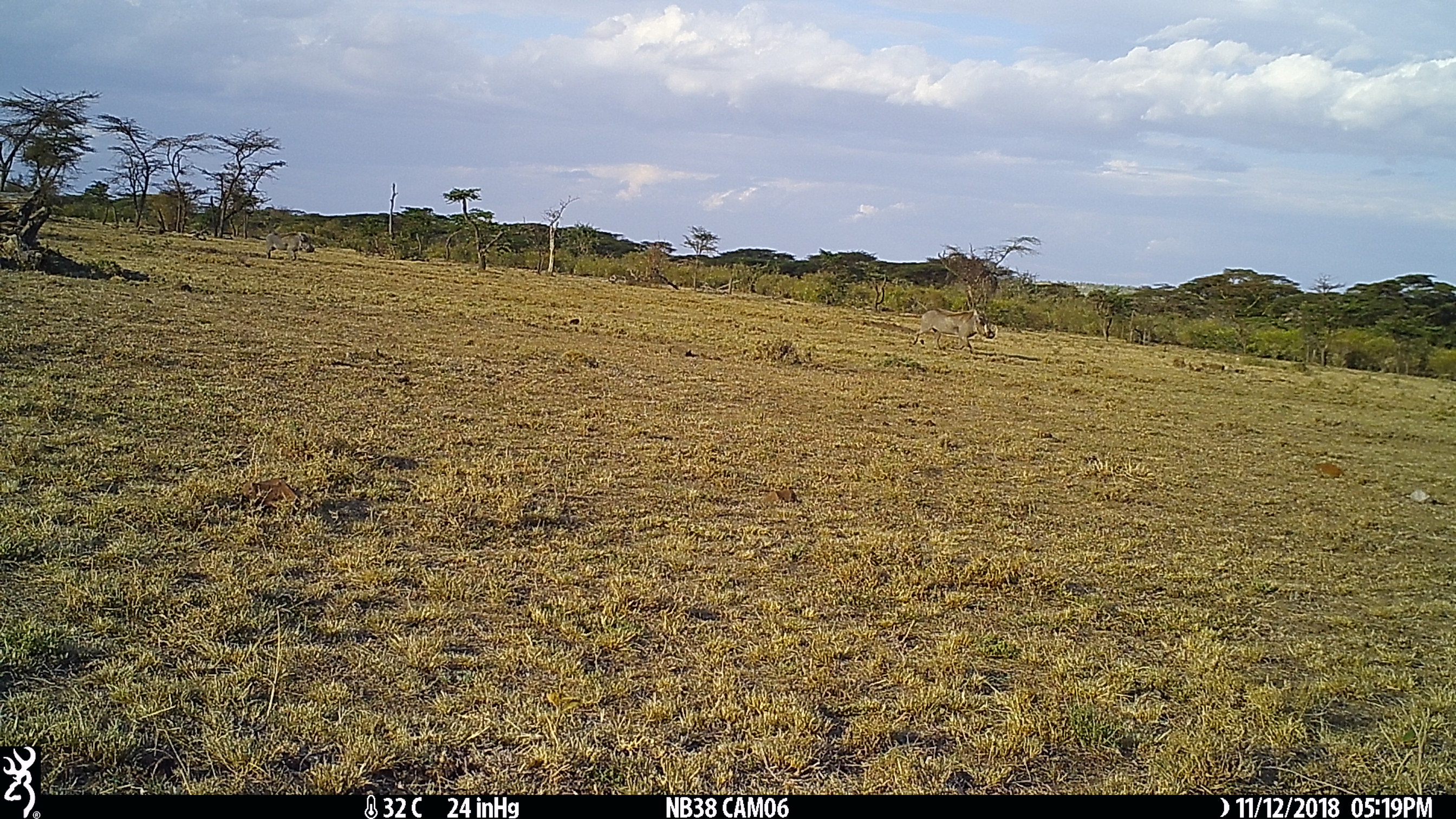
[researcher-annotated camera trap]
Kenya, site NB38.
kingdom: Animalia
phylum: Chordata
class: Mammalia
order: Artiodactyla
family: Suidae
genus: Phacochoerus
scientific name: Phacochoerus africanus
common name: common warthog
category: warthog